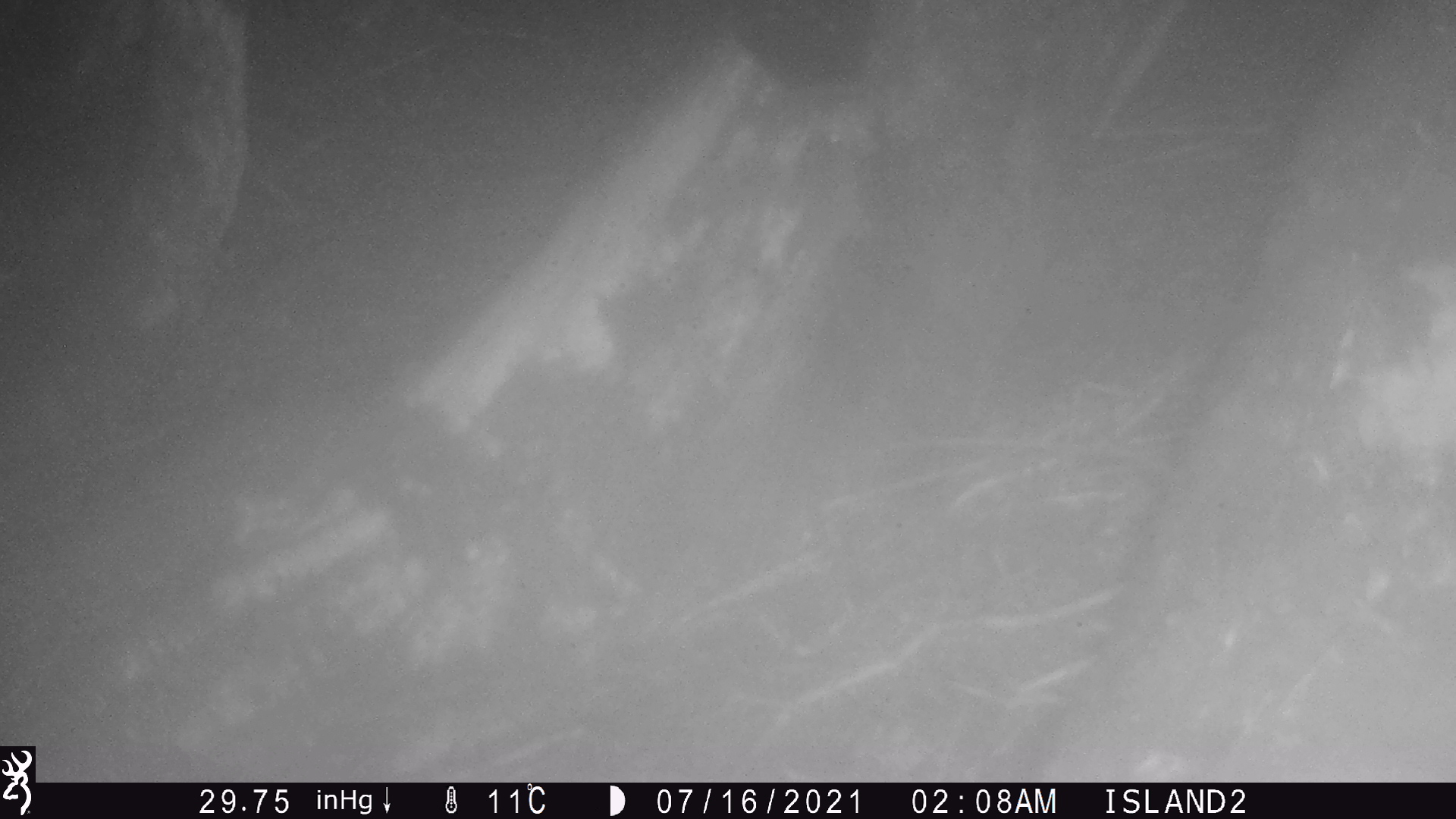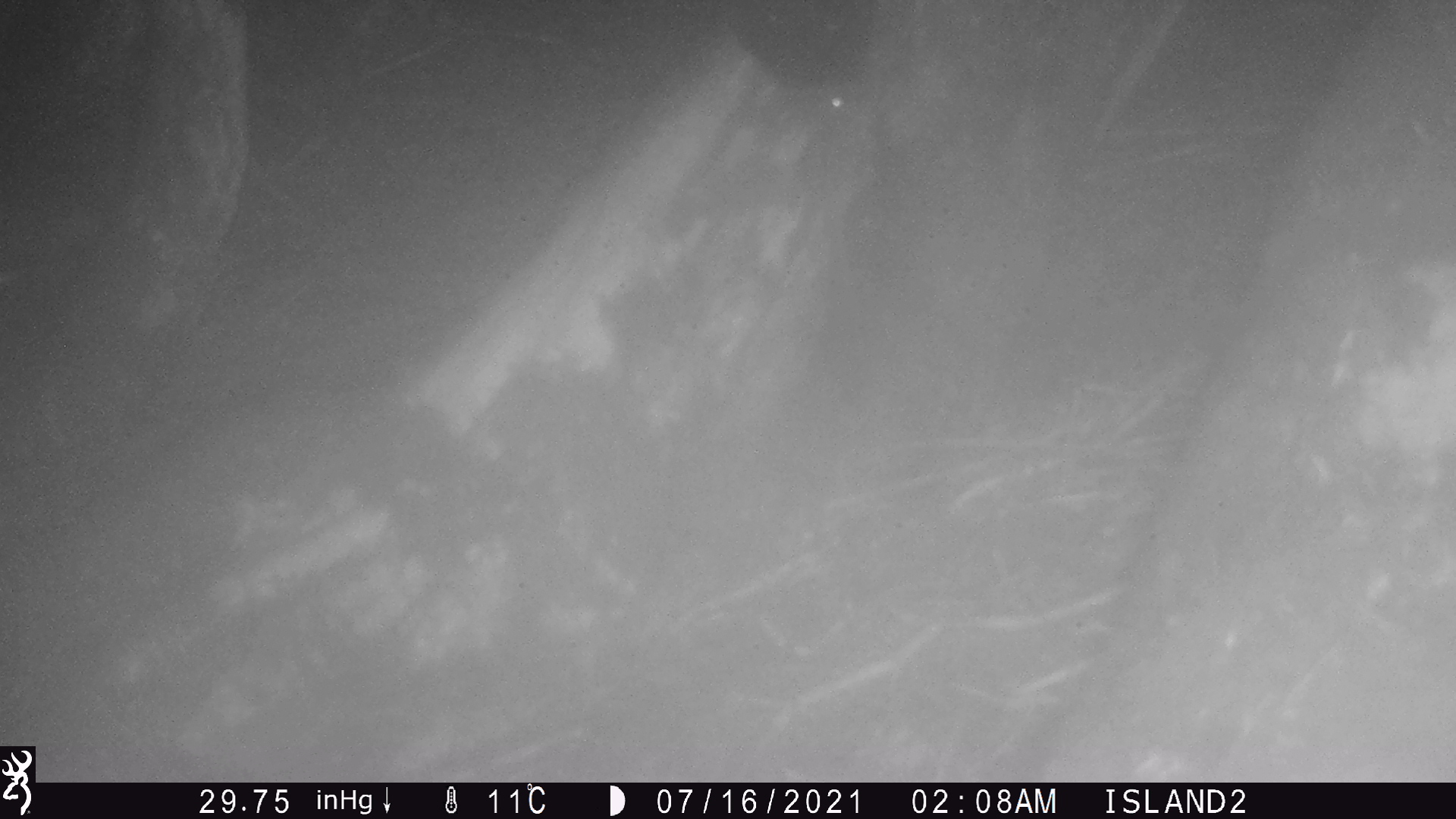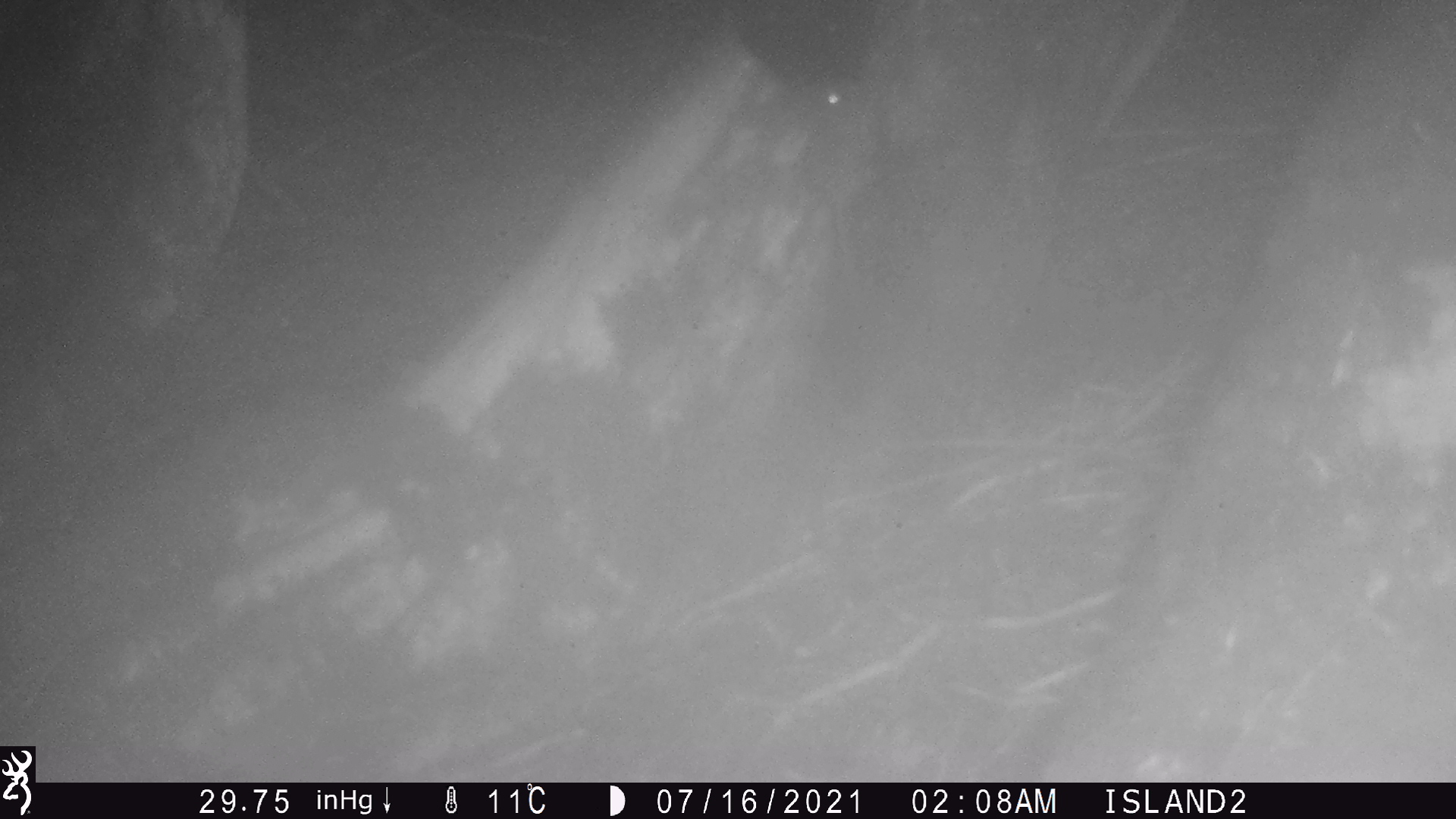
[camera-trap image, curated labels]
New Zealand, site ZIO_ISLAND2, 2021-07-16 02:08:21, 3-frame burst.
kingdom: Animalia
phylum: Chordata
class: Mammalia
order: Rodentia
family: Muridae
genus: Mus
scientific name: Mus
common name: mouse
Mouse (Mus).